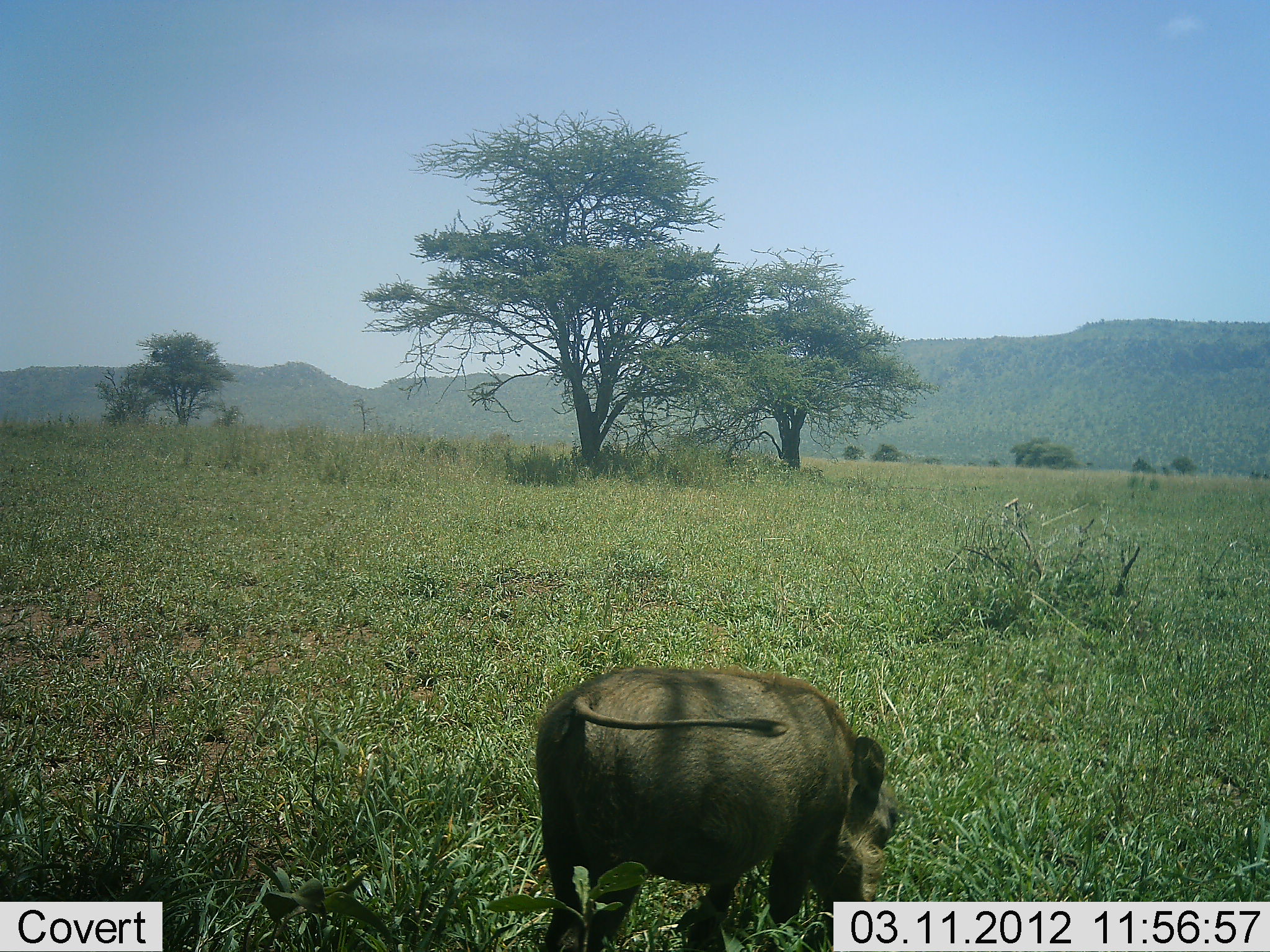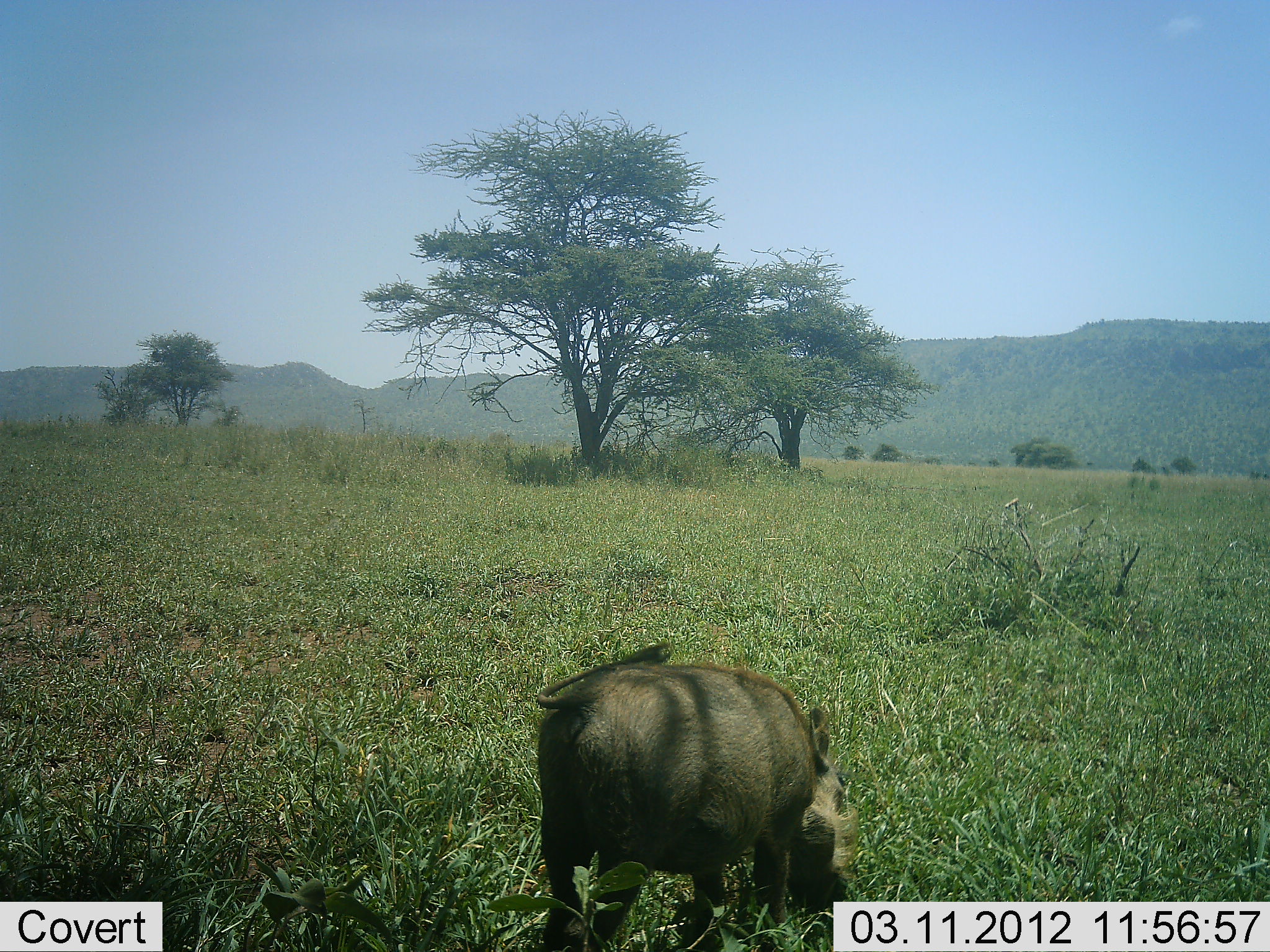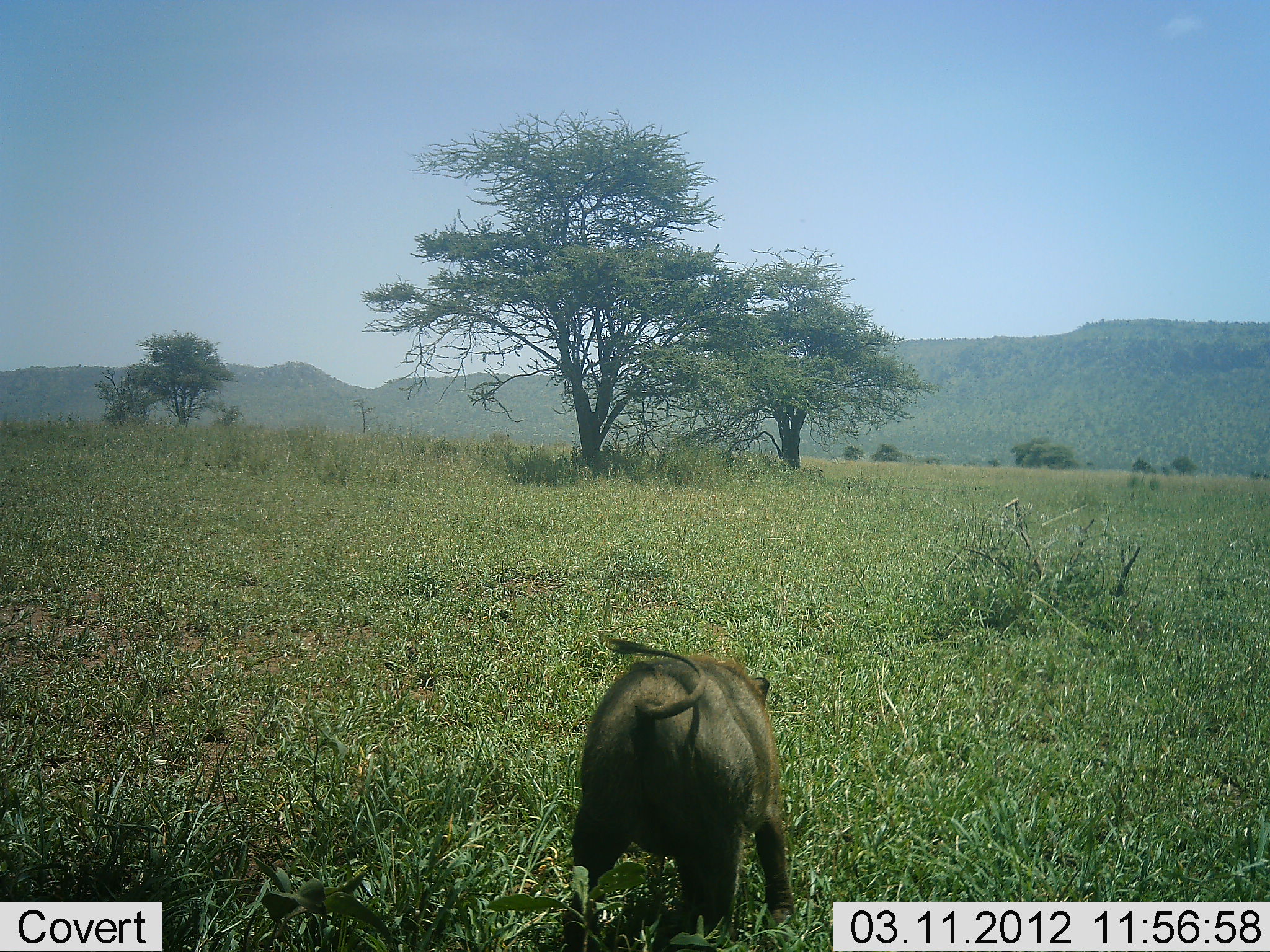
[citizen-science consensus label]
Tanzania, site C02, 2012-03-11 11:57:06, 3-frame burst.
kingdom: Animalia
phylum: Chordata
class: Mammalia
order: Artiodactyla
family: Suidae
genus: Phacochoerus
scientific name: Phacochoerus africanus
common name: warthog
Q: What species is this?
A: Warthog (Phacochoerus africanus).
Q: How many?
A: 1.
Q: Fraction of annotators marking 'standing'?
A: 31%.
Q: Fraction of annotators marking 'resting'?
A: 0%.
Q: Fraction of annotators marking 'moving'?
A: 17%.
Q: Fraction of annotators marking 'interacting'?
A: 0%.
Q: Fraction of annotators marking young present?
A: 0%.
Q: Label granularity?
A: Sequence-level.